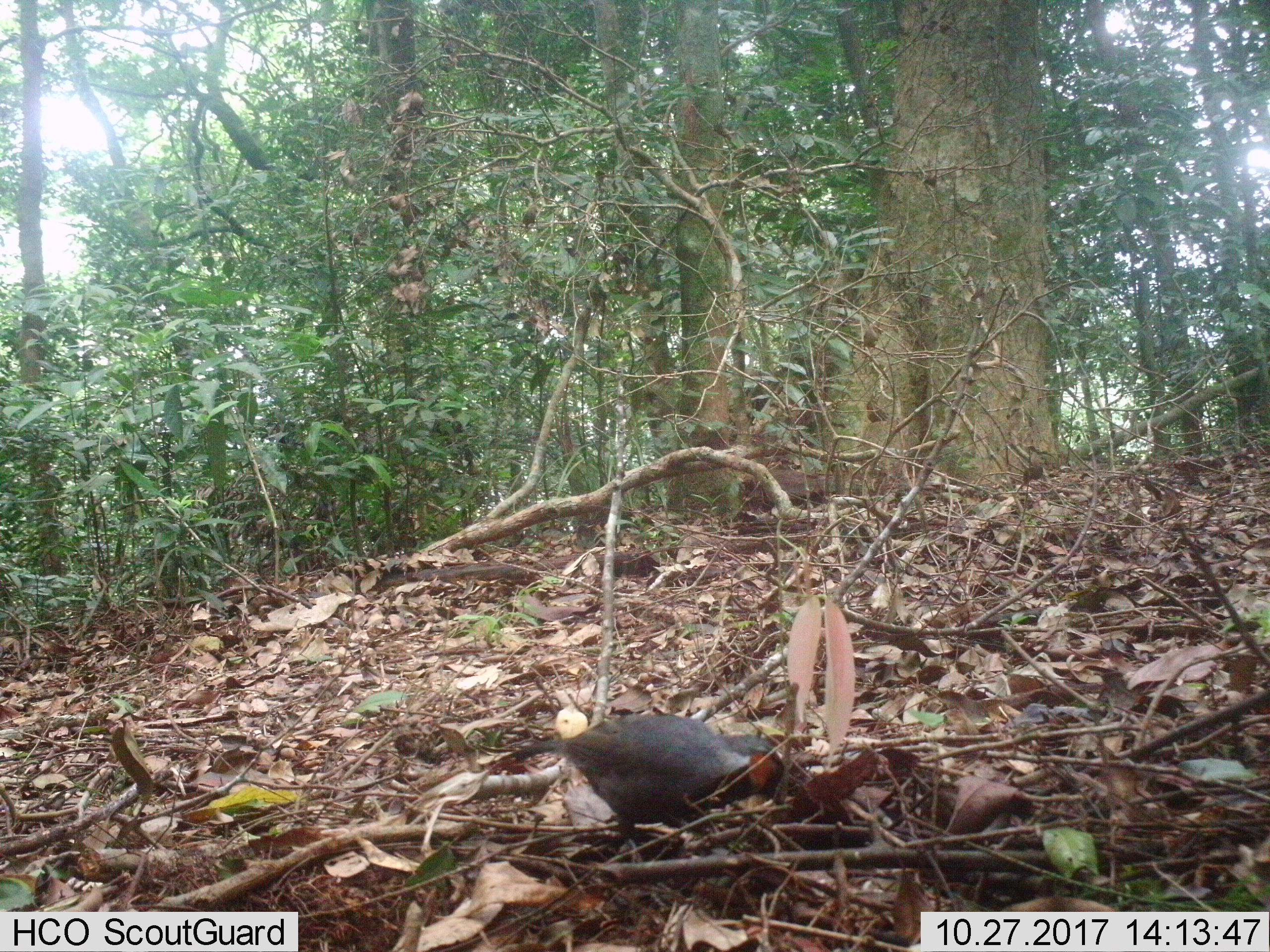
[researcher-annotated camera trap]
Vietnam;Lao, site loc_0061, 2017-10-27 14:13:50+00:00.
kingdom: Animalia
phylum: Chordata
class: Aves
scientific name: Aves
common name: bird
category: unidentified bird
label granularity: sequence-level